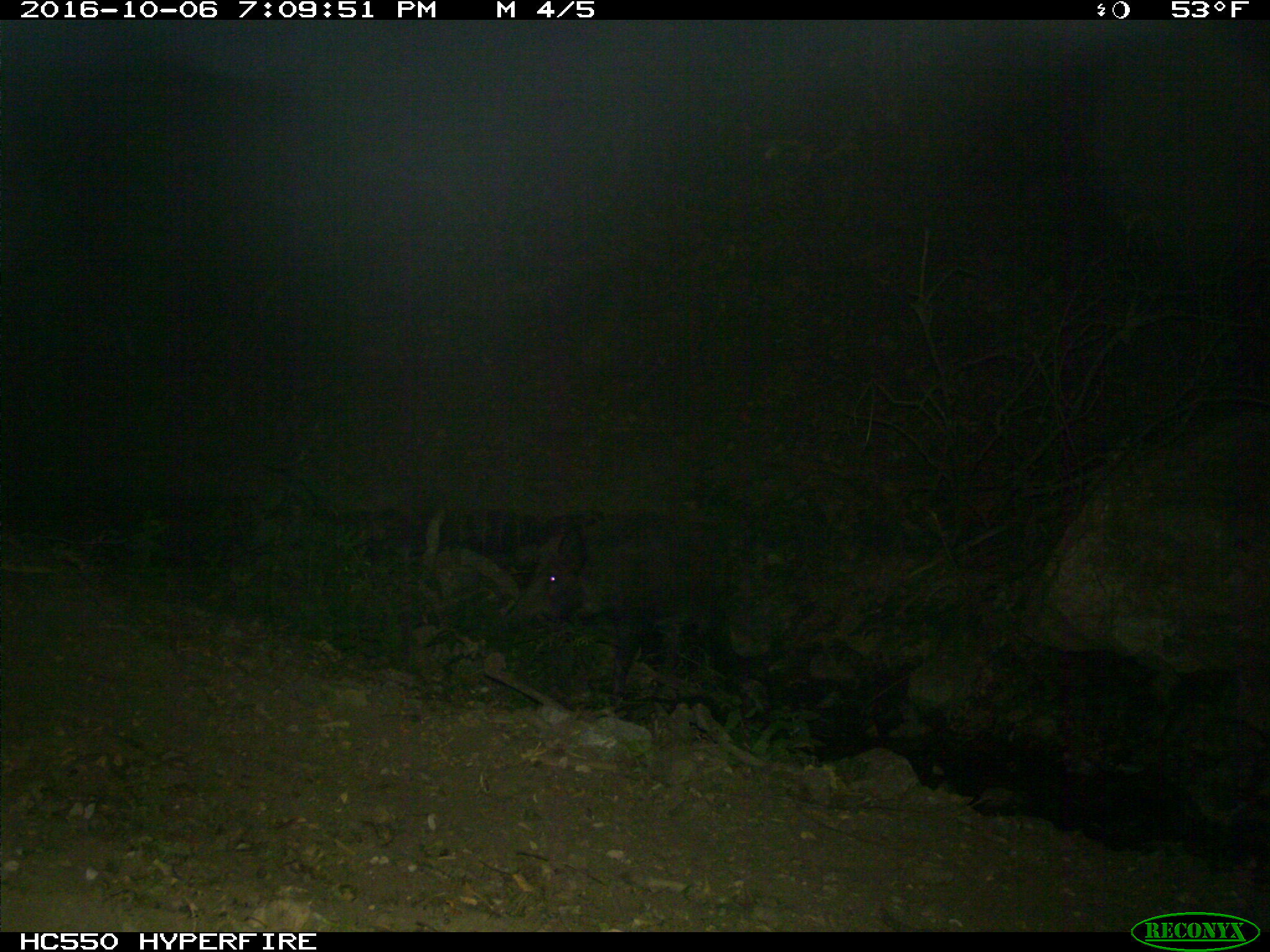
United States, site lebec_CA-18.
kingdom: Animalia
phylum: Chordata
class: Mammalia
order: Artiodactyla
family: Suidae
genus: Sus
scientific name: Sus scrofa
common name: wild boar